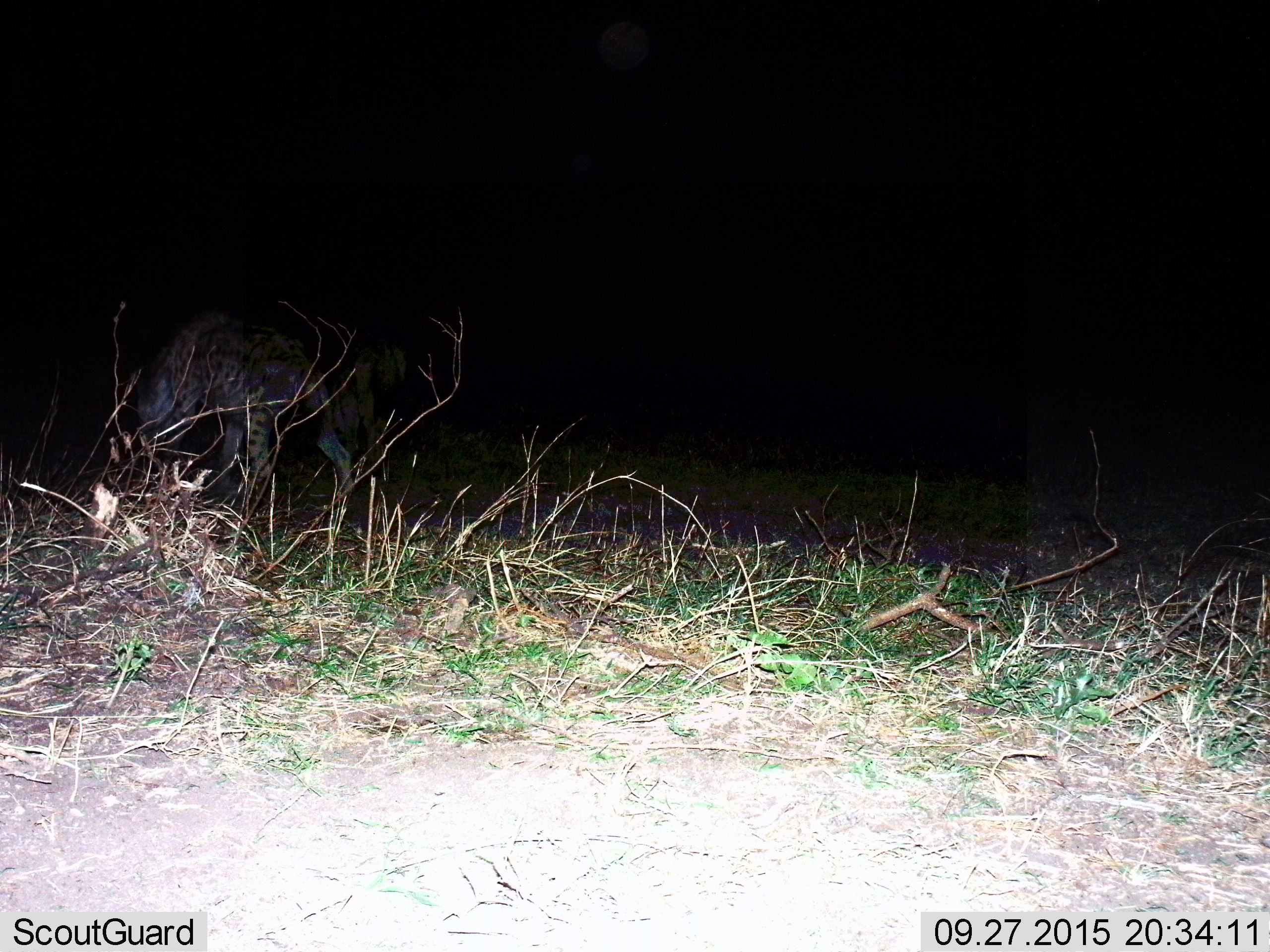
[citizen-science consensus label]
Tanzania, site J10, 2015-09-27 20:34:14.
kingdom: Animalia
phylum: Chordata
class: Mammalia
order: Carnivora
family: Hyaenidae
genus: Crocuta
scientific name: Crocuta crocuta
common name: spotted hyena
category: hyenaspotted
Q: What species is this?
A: Hyenaspotted (spotted hyena) (Crocuta crocuta).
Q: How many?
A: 1.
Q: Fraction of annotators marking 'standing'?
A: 40%.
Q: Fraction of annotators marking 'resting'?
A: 0%.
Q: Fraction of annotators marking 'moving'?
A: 60%.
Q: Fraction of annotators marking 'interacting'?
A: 0%.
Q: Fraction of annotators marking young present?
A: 0%.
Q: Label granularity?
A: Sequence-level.